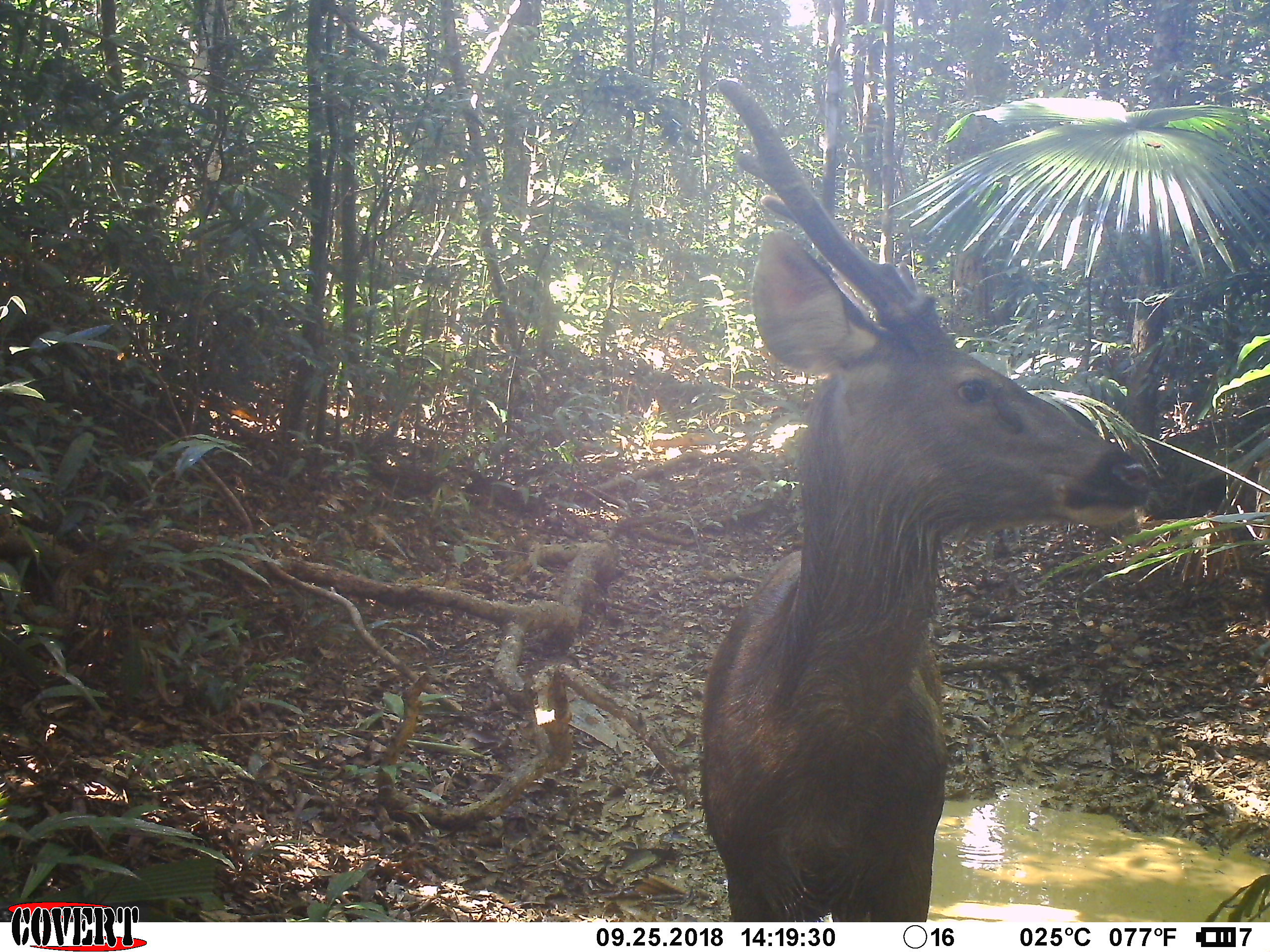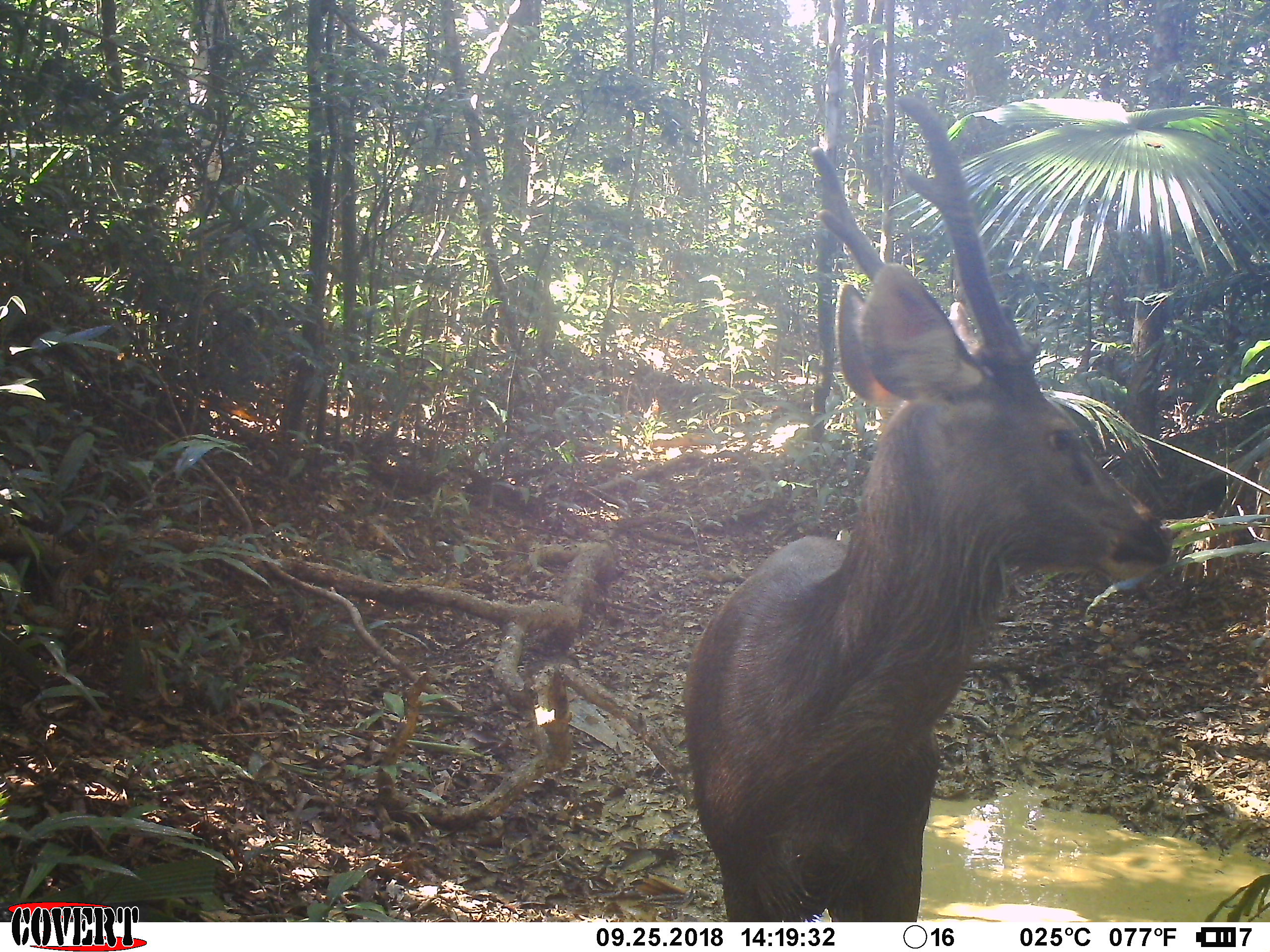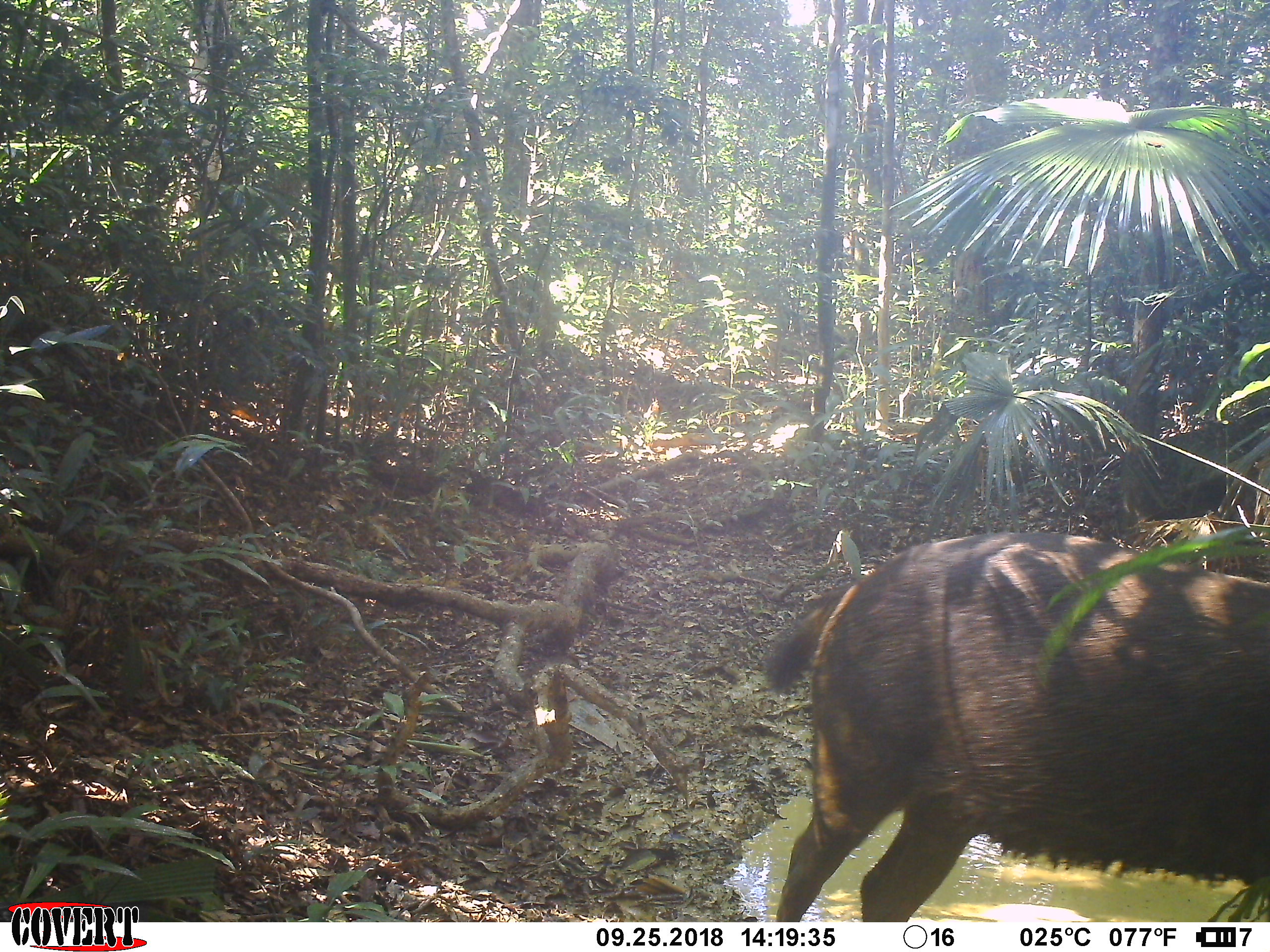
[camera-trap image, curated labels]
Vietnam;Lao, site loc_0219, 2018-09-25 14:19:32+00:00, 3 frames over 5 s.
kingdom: Animalia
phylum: Chordata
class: Mammalia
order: Artiodactyla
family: Cervidae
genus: Rusa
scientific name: Rusa unicolor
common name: sambar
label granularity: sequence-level